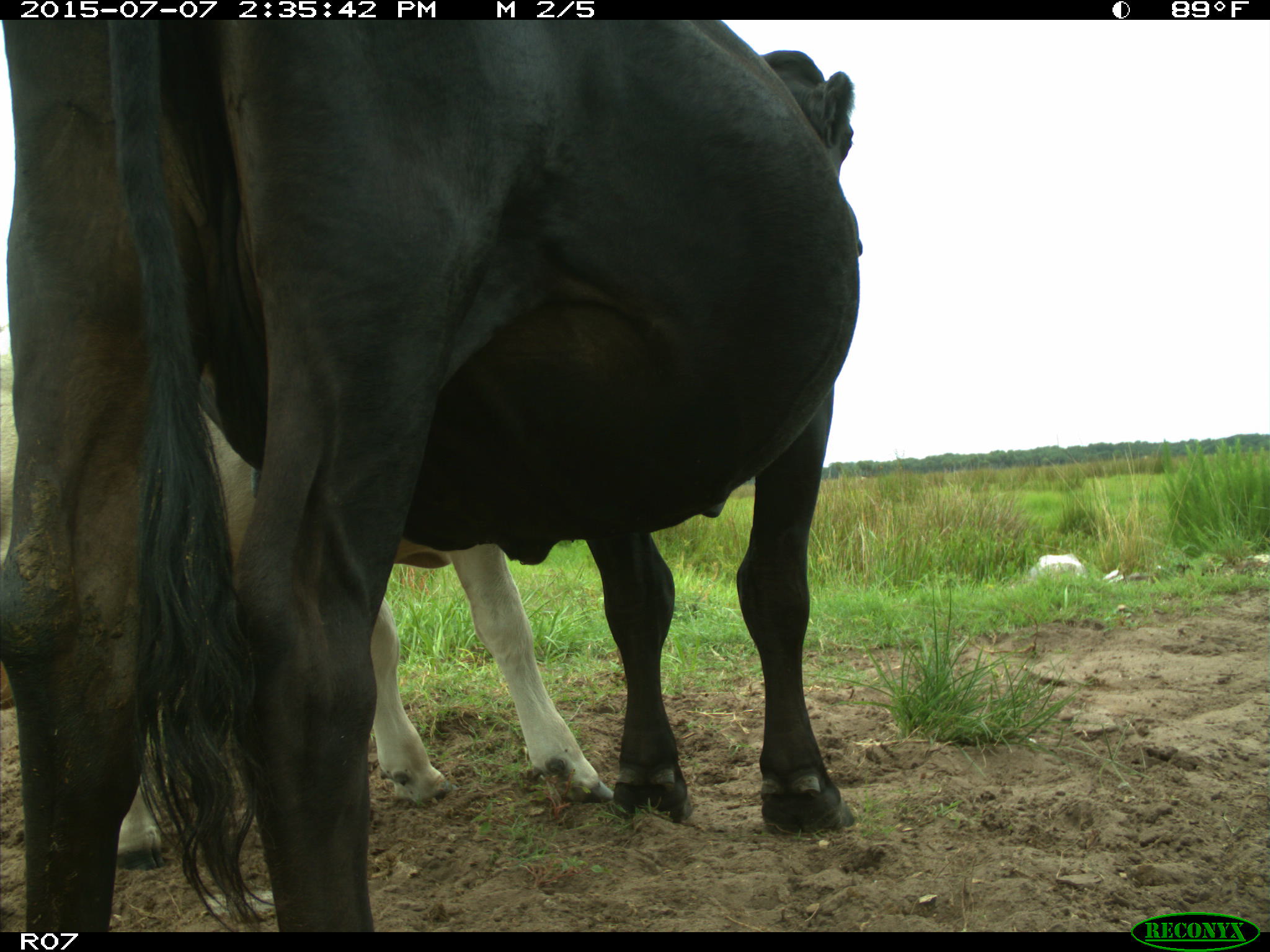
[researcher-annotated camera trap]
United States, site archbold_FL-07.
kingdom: Animalia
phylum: Chordata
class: Mammalia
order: Artiodactyla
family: Bovidae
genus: Bos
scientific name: Bos taurus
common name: domestic cow